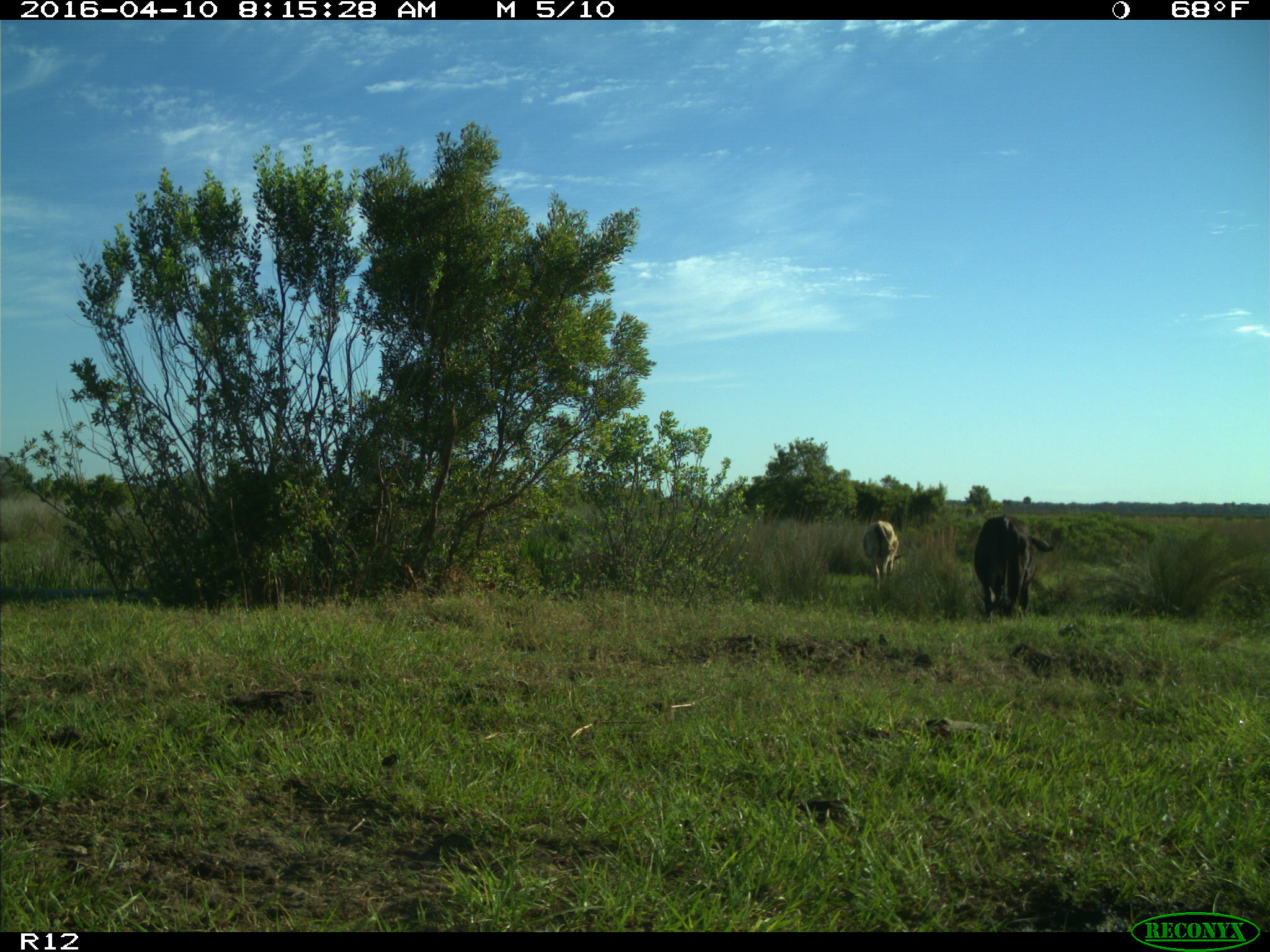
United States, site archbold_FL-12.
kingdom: Animalia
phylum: Chordata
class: Mammalia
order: Artiodactyla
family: Bovidae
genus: Bos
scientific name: Bos taurus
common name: domestic cow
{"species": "Bos taurus (domestic cow)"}